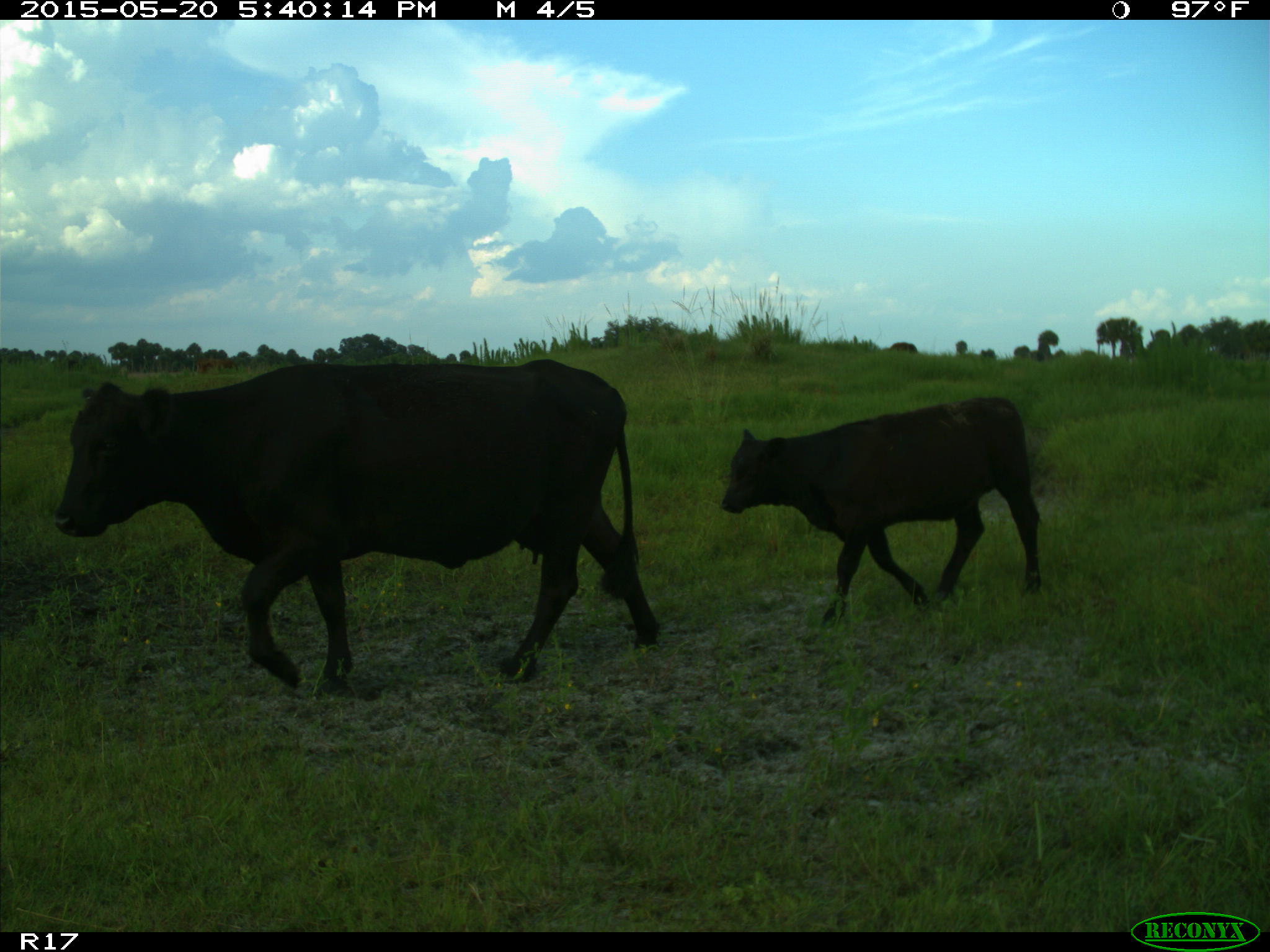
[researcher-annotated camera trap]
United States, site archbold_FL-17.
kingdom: Animalia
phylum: Chordata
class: Mammalia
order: Artiodactyla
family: Bovidae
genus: Bos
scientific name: Bos taurus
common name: domestic cow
Bos taurus (domestic cow).